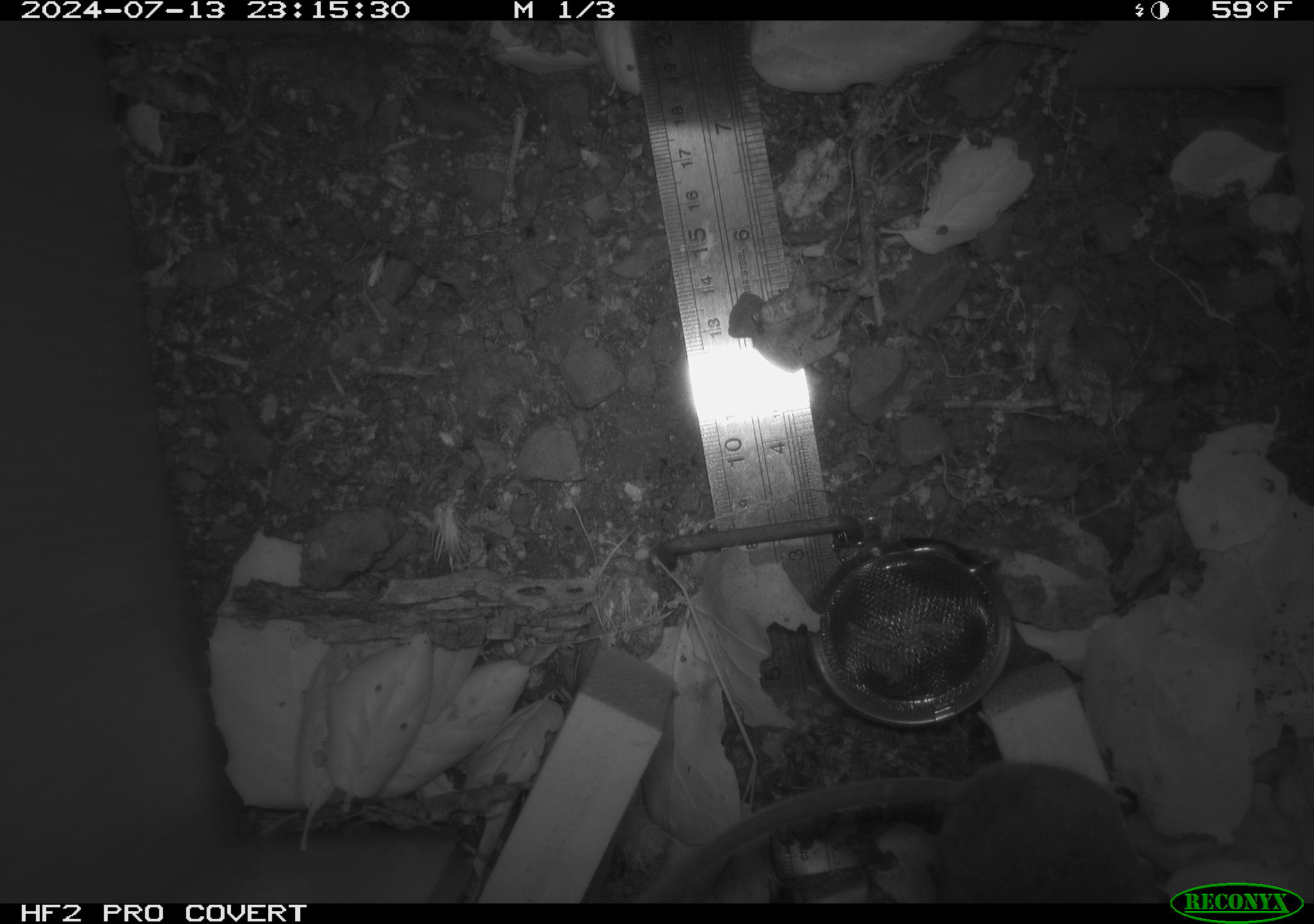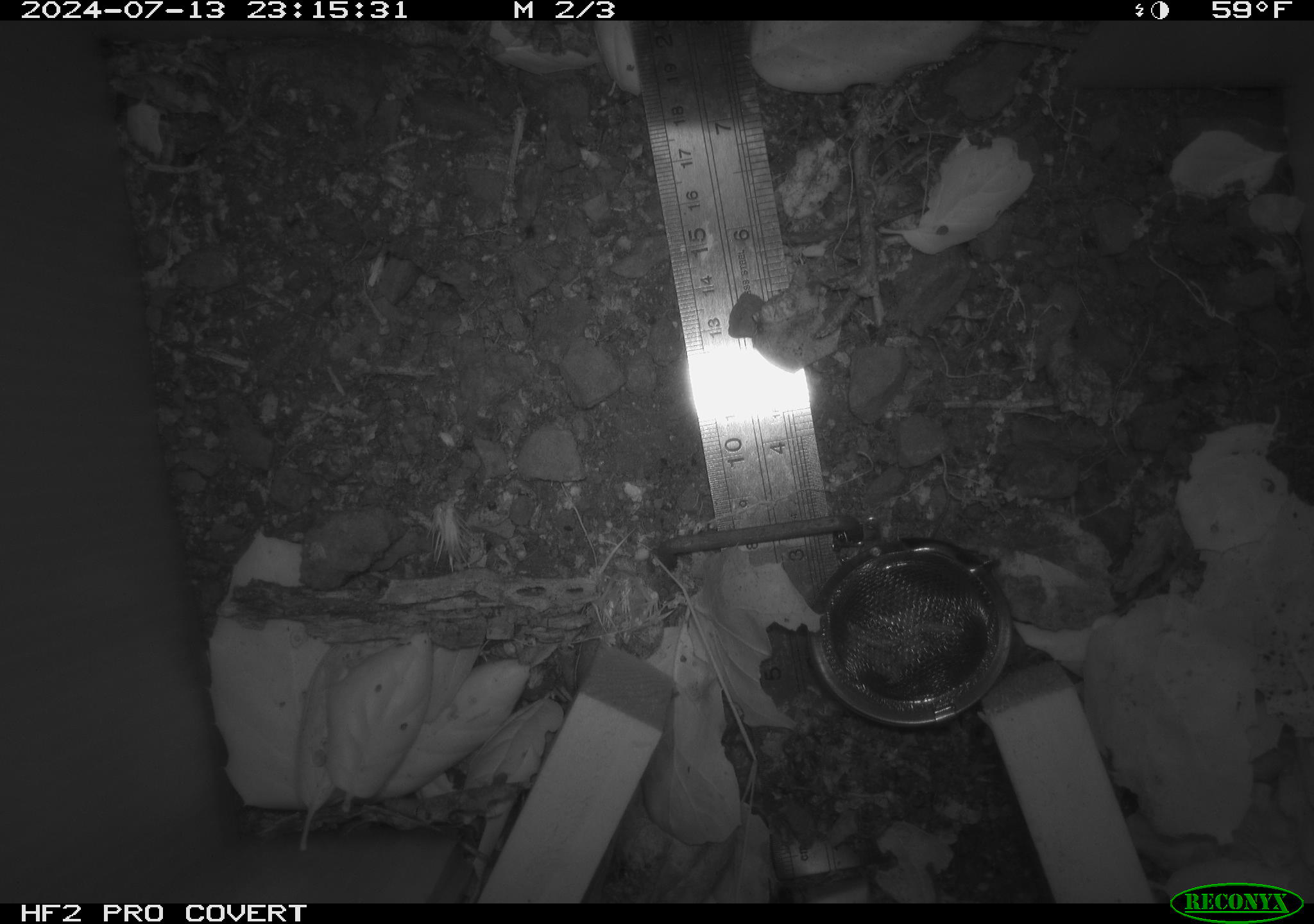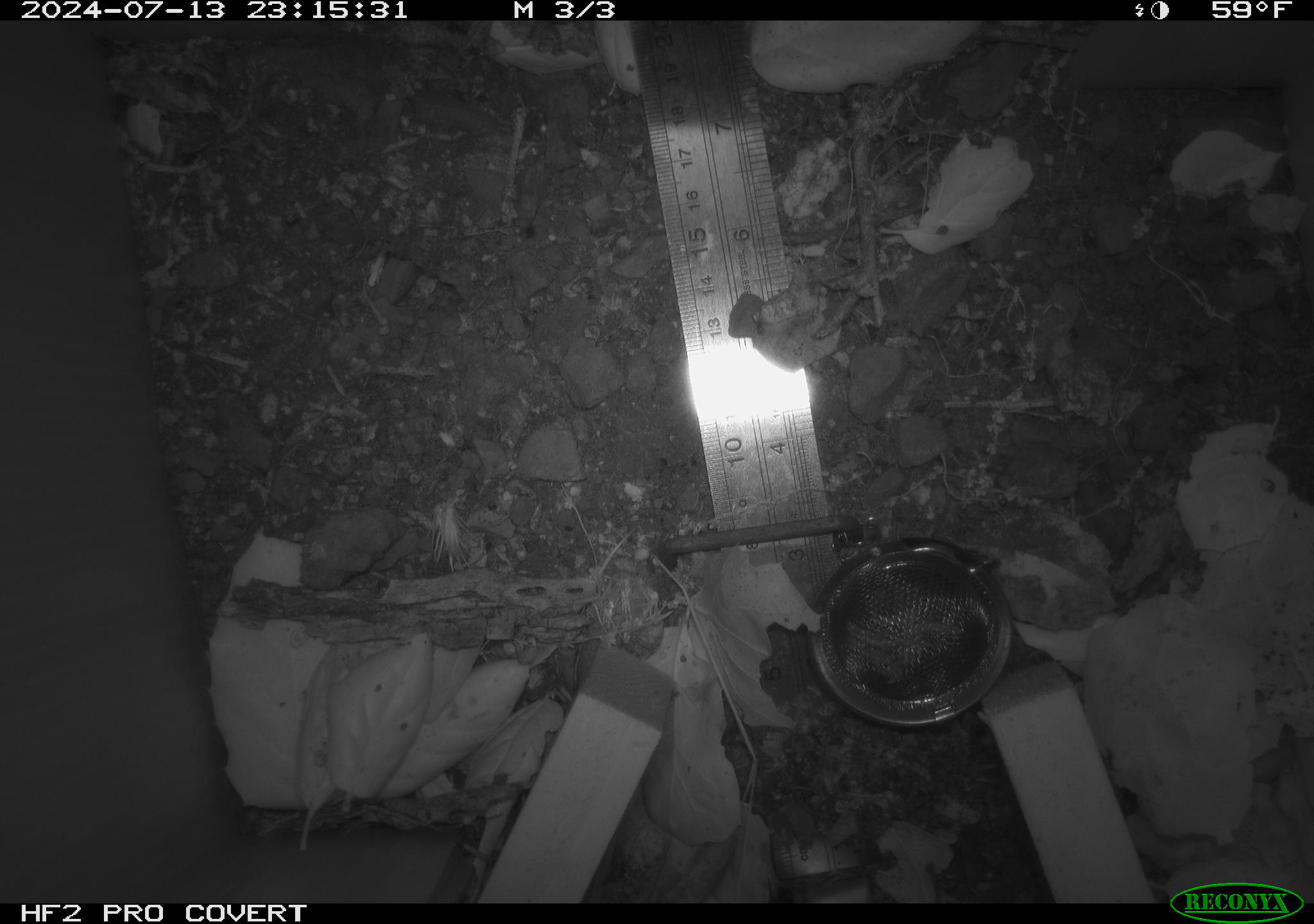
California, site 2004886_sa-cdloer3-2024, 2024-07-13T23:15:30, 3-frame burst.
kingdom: Animalia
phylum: Chordata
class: Mammalia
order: Rodentia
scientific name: Rodentia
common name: rodent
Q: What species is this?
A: Rodent (Rodentia).